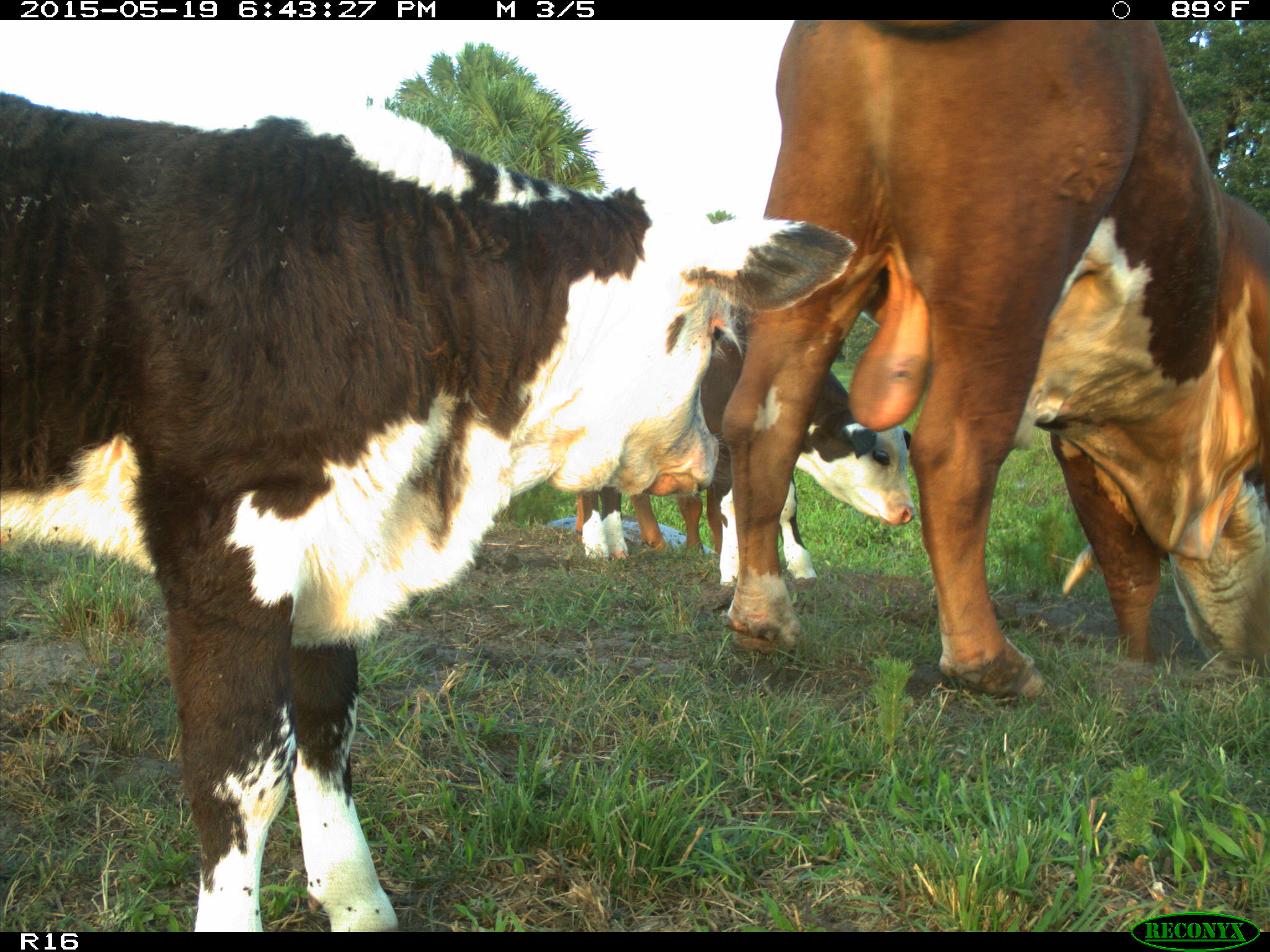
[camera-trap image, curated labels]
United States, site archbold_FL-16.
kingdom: Animalia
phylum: Chordata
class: Mammalia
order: Artiodactyla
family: Bovidae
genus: Bos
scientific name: Bos taurus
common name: domestic cow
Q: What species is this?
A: Bos taurus (domestic cow).